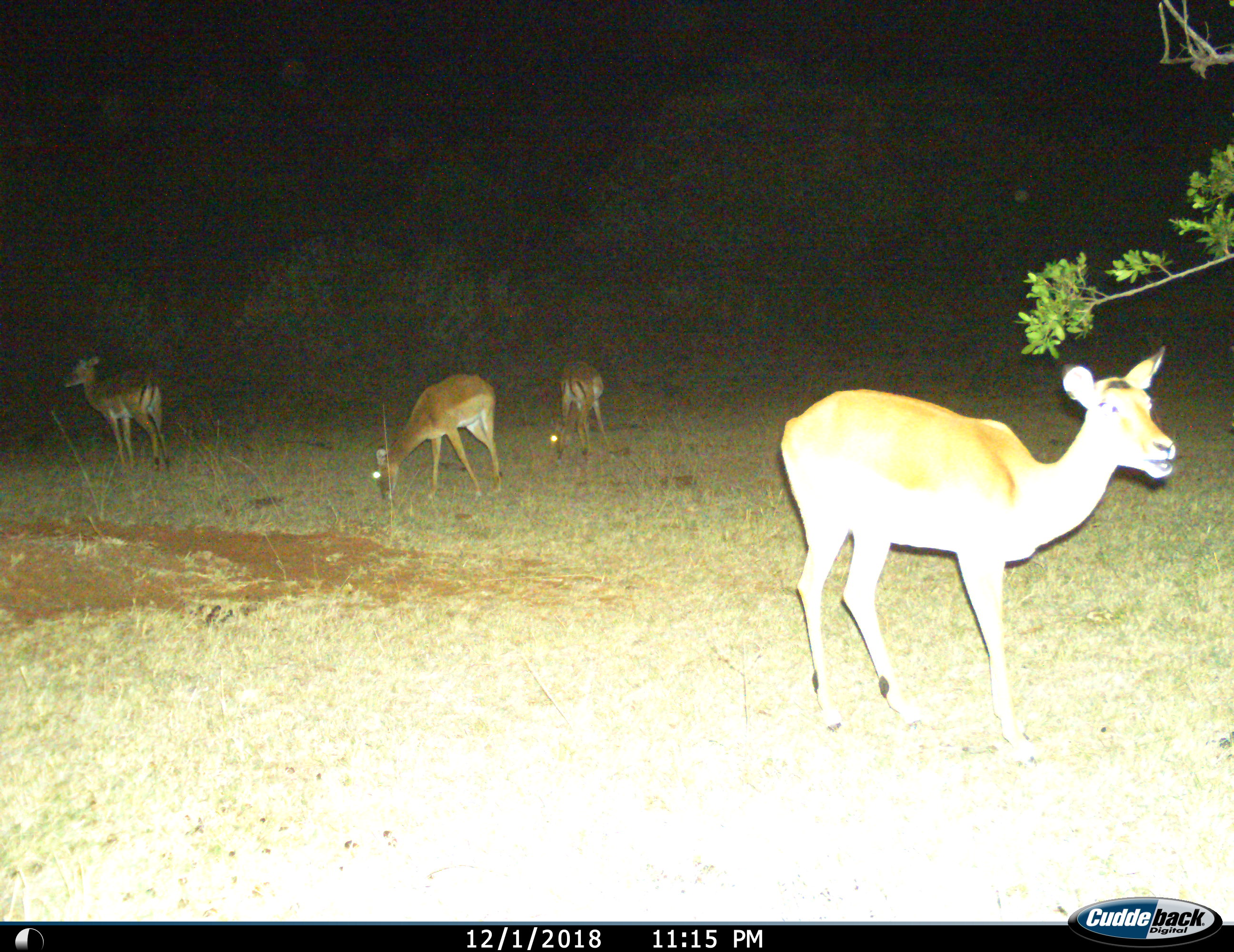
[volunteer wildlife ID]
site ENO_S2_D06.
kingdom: Animalia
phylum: Chordata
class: Mammalia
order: Artiodactyla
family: Bovidae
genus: Aepyceros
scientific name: Aepyceros melampus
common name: impala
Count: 4.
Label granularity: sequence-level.